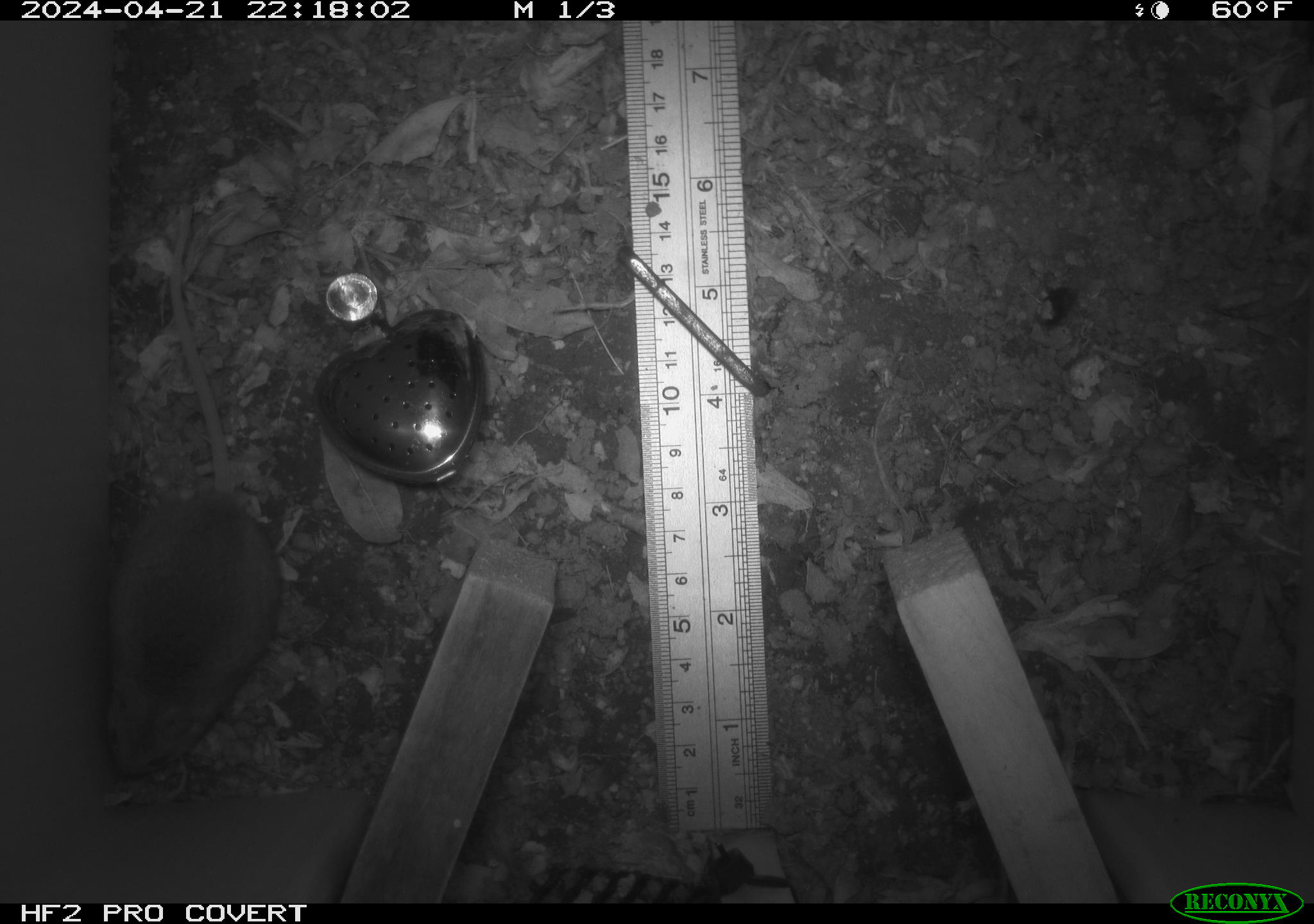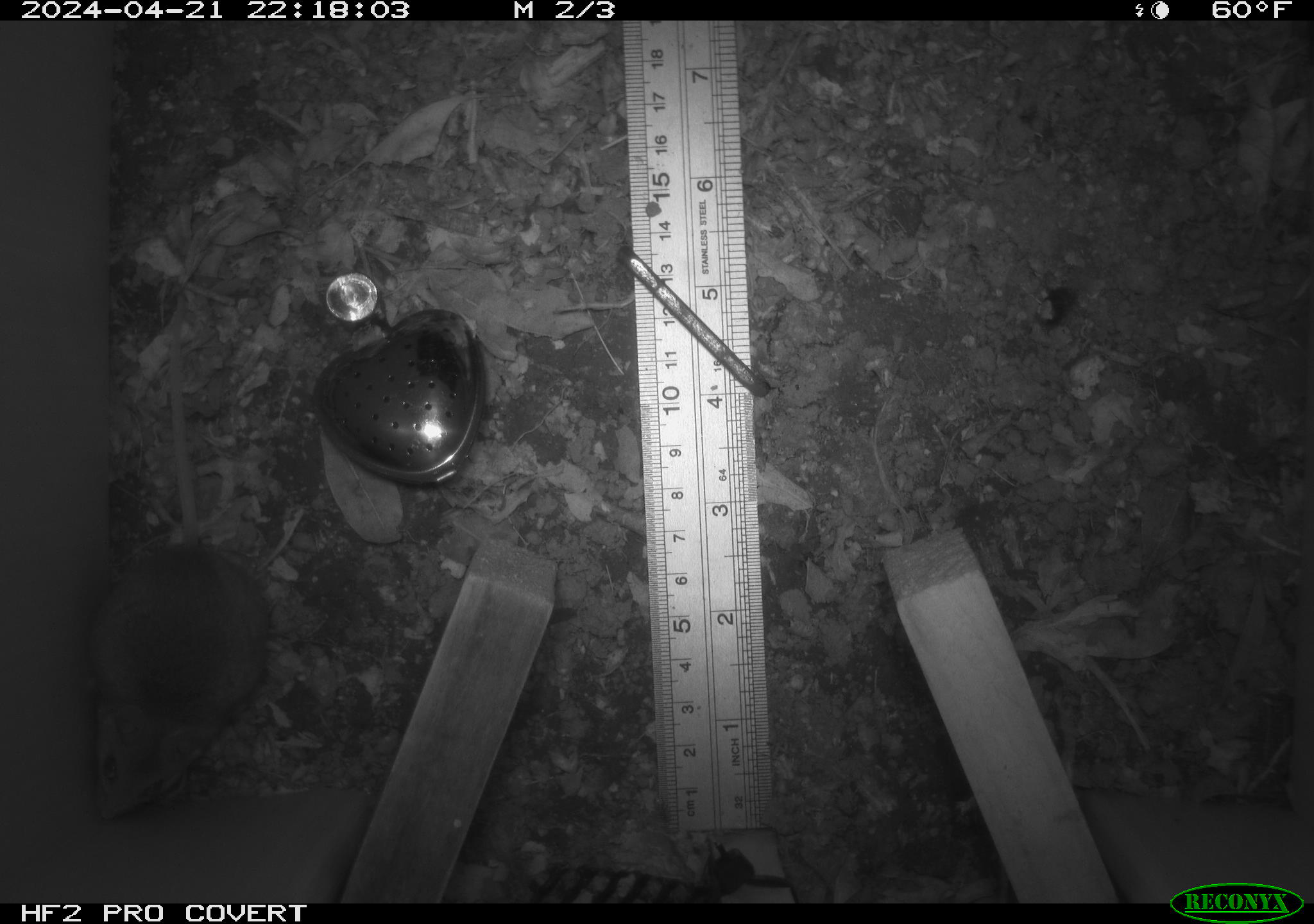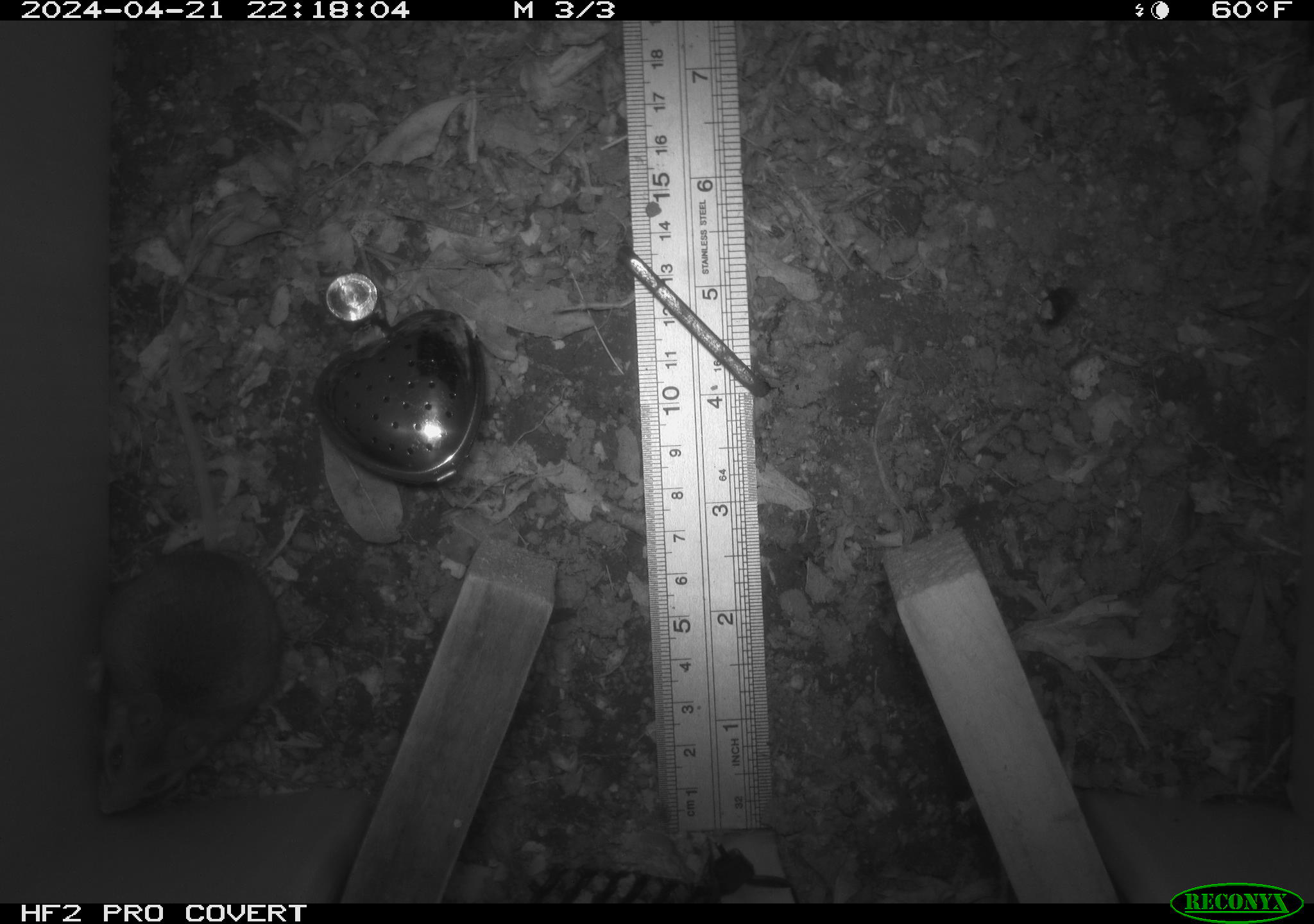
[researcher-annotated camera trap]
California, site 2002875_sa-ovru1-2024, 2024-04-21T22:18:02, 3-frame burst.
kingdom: Animalia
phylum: Chordata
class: Mammalia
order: Rodentia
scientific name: Rodentia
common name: rodent